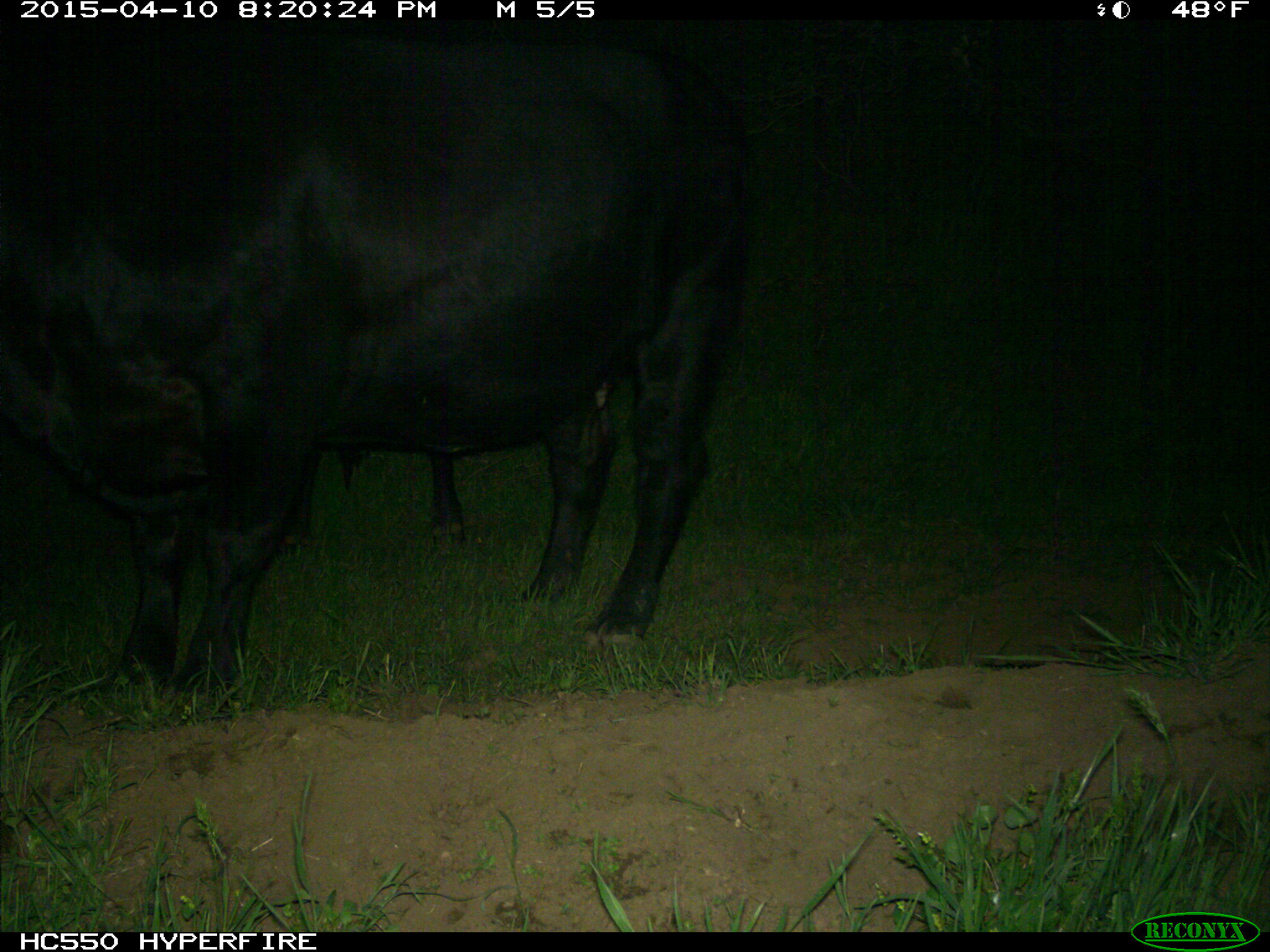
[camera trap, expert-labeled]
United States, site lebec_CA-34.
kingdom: Animalia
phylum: Chordata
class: Mammalia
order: Artiodactyla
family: Bovidae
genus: Bos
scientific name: Bos taurus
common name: domestic cow